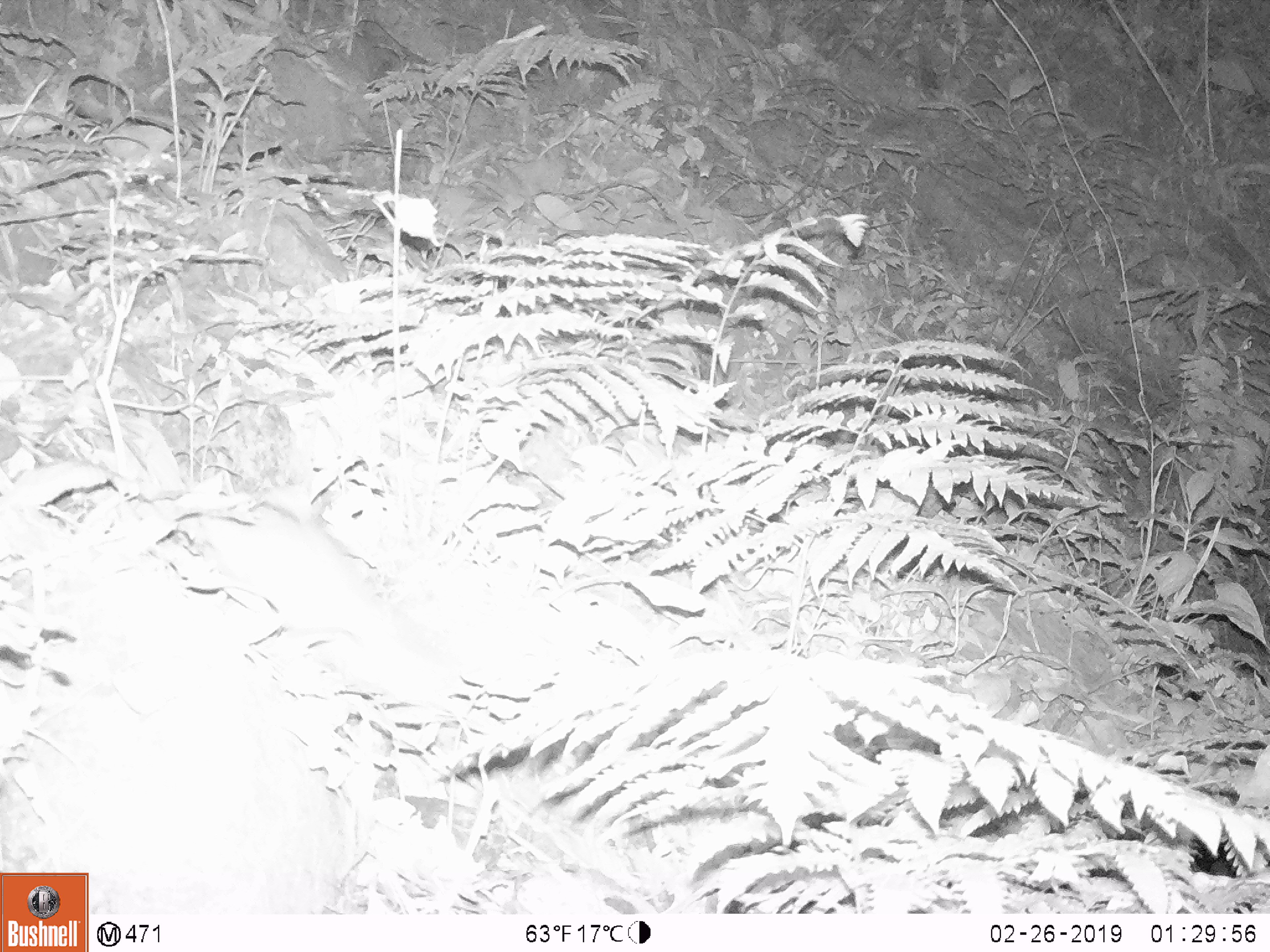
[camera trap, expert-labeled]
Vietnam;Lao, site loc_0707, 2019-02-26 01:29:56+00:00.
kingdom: Animalia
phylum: Chordata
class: Mammalia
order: Rodentia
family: Muridae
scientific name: Muridae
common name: old-world mice and rats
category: unidentified murid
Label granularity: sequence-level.